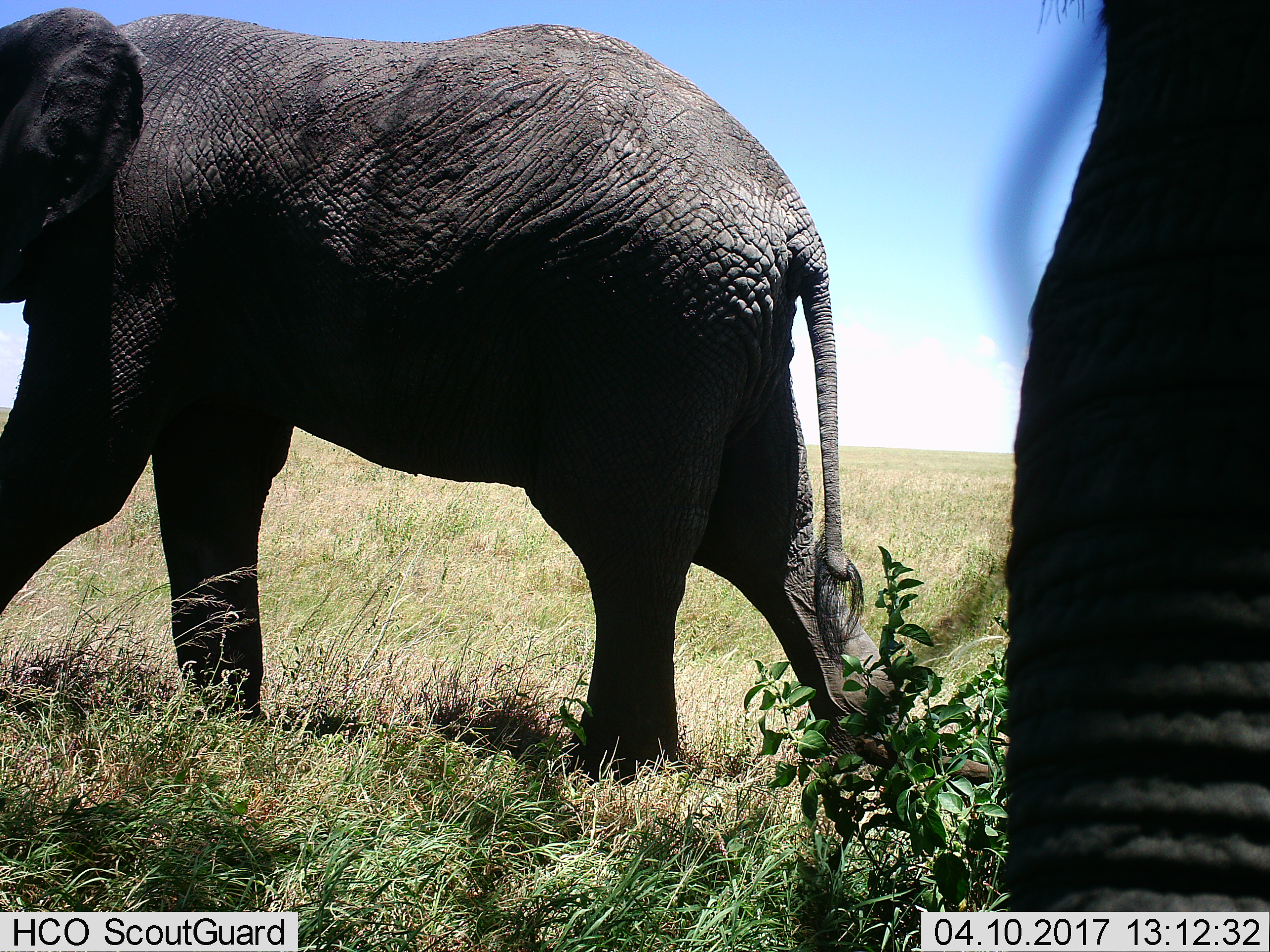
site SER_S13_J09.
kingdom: Animalia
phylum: Chordata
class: Mammalia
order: Proboscidea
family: Elephantidae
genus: Loxodonta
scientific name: Loxodonta africana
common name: african bush elephant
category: elephant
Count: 2.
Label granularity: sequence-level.